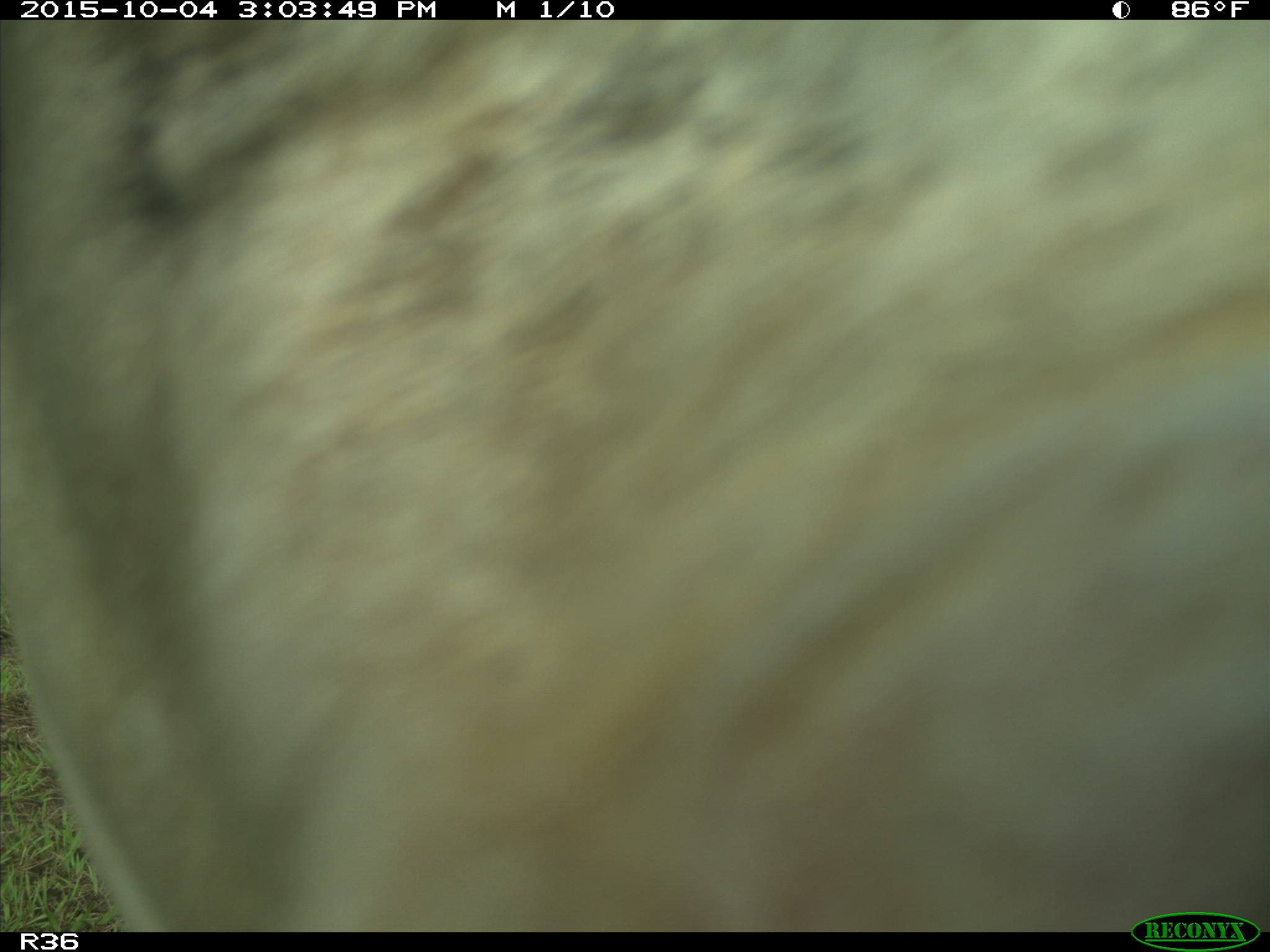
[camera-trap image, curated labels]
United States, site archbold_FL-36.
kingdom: Animalia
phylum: Chordata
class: Mammalia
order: Artiodactyla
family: Bovidae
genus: Bos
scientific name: Bos taurus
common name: domestic cow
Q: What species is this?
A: Bos taurus (domestic cow).